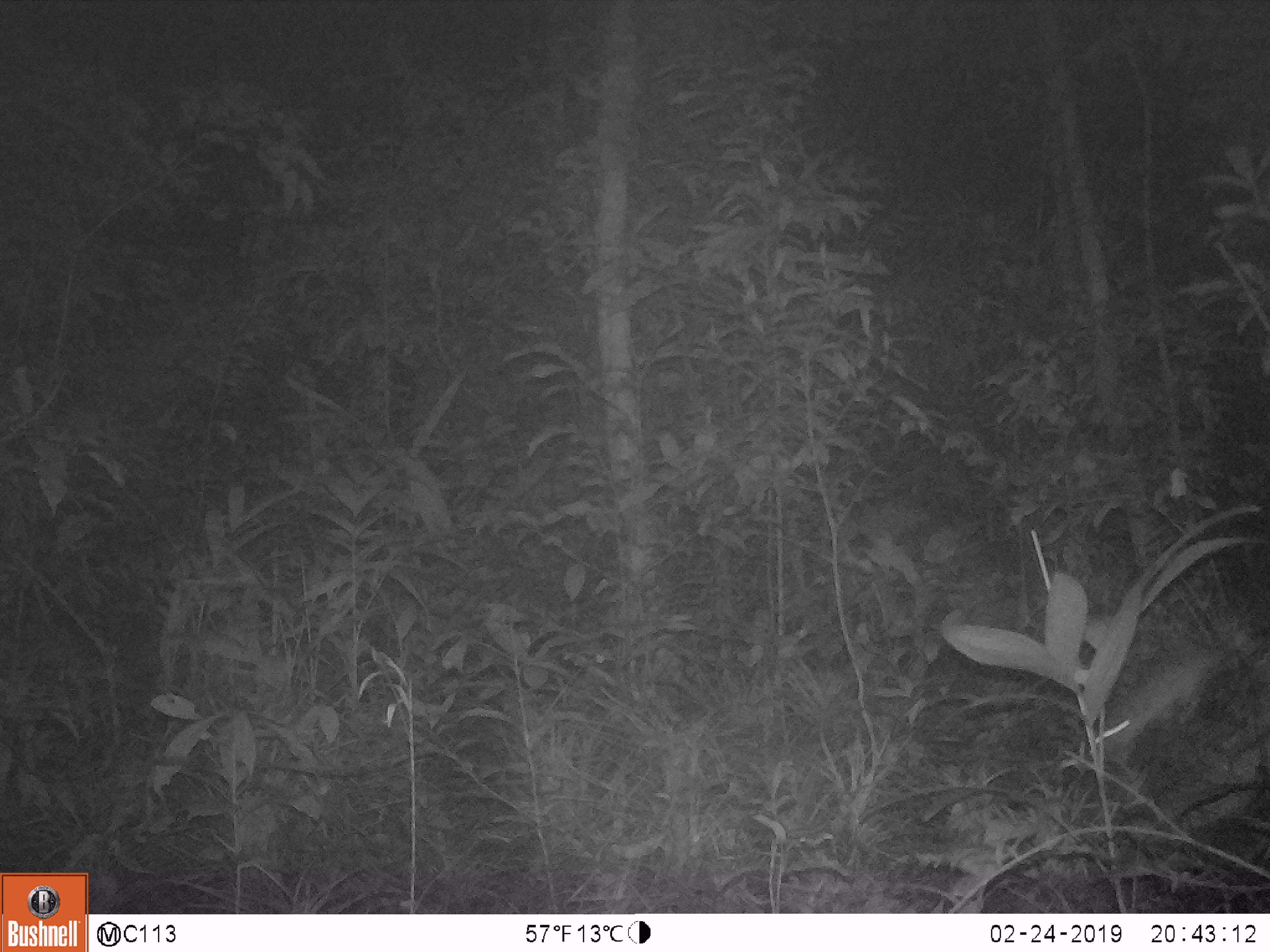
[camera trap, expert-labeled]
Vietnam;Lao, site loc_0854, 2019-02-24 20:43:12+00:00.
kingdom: Animalia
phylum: Chordata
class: Mammalia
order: Rodentia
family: Muridae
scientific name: Muridae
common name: old-world mice and rats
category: unidentified murid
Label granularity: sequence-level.